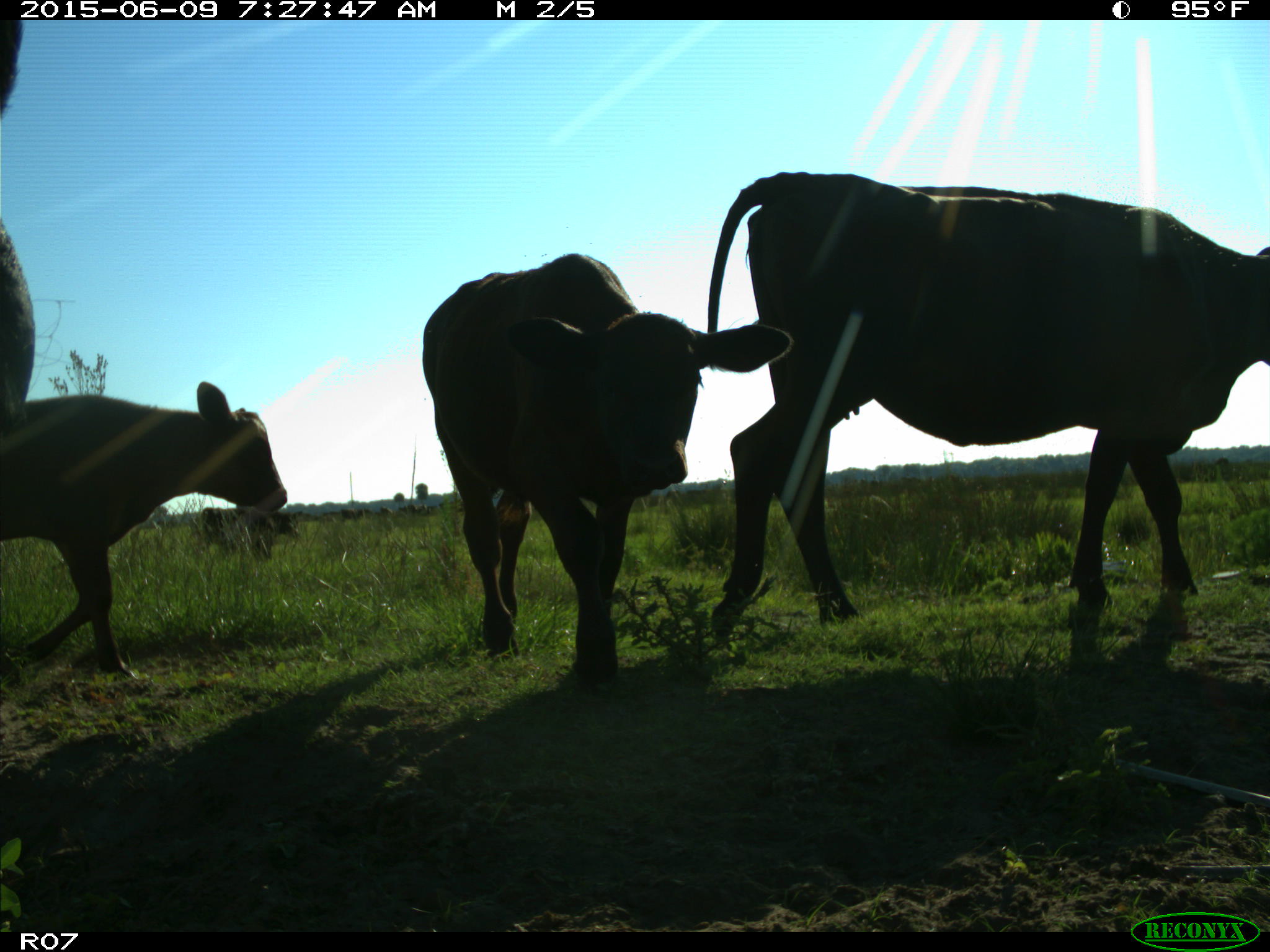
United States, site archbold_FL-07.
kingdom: Animalia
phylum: Chordata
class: Mammalia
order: Artiodactyla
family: Bovidae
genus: Bos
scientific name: Bos taurus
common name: domestic cow